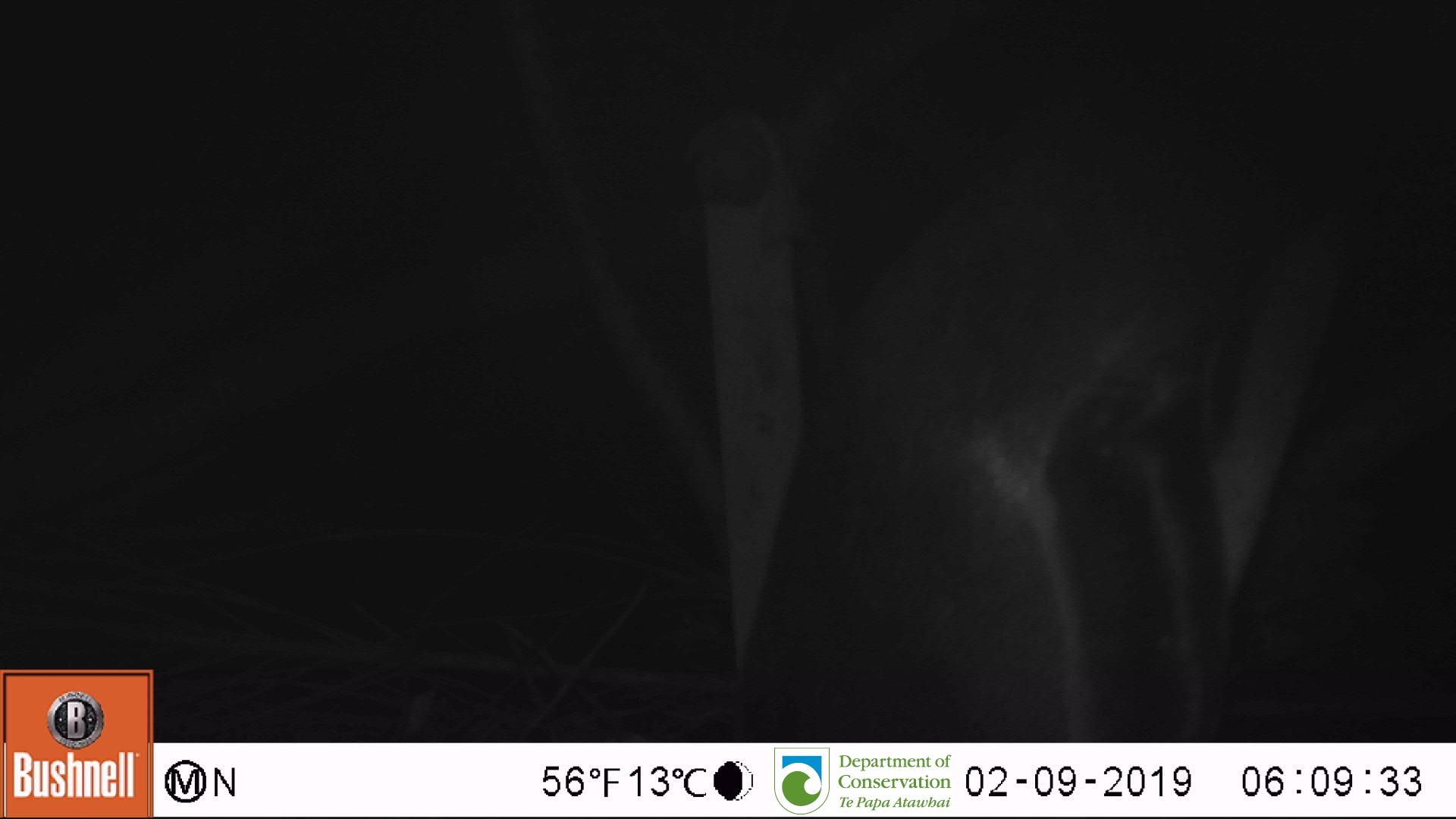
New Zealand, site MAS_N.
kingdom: Animalia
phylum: Chordata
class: Aves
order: Sphenisciformes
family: Spheniscidae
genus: Megadyptes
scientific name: Megadyptes antipodes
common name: yellow-eyed penguin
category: yellow eyed penguin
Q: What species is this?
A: Yellow eyed penguin (yellow-eyed penguin) (Megadyptes antipodes).